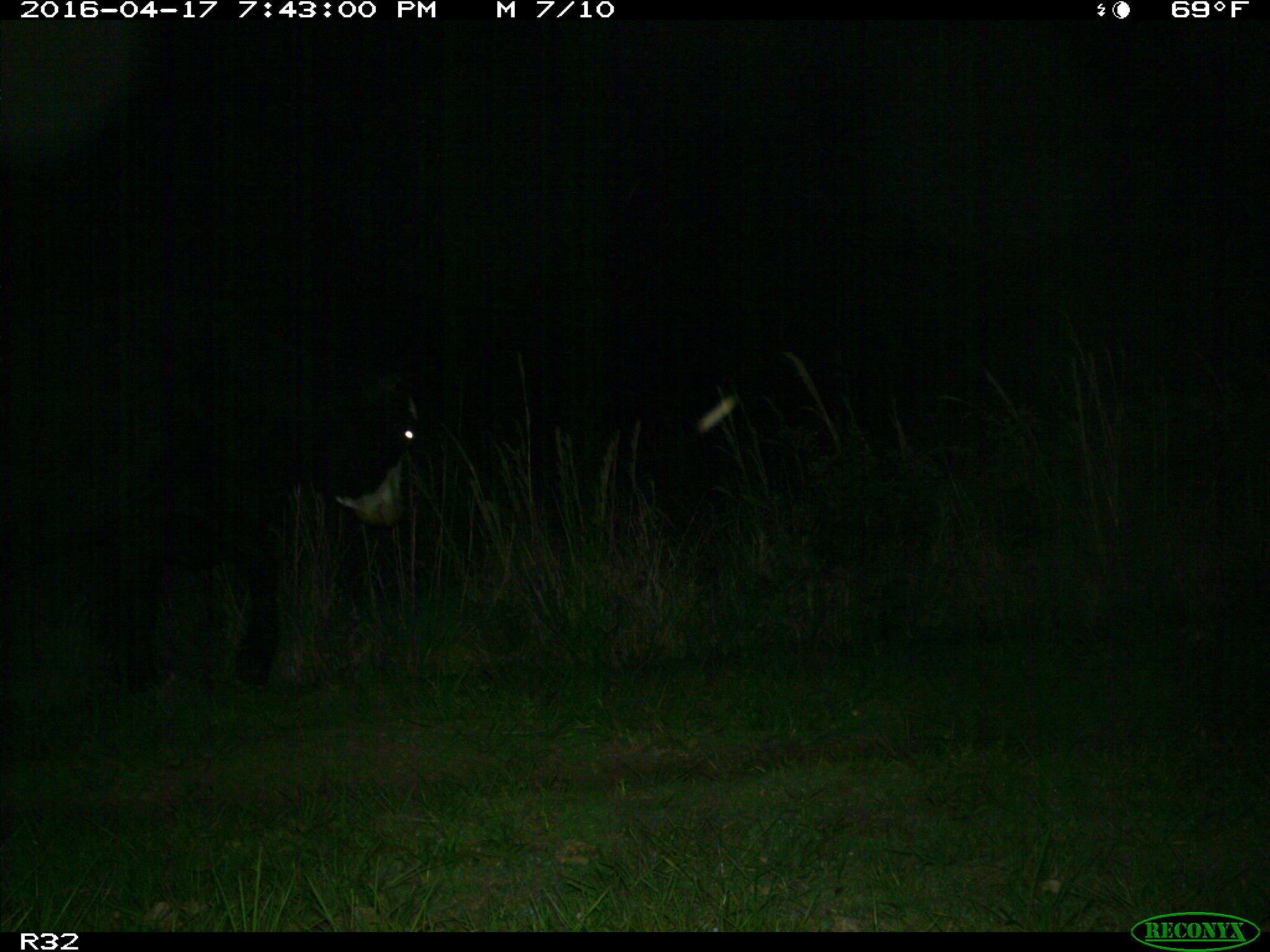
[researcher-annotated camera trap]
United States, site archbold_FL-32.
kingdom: Animalia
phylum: Chordata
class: Mammalia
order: Artiodactyla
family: Bovidae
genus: Bos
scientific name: Bos taurus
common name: domestic cow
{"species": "Bos taurus (domestic cow)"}